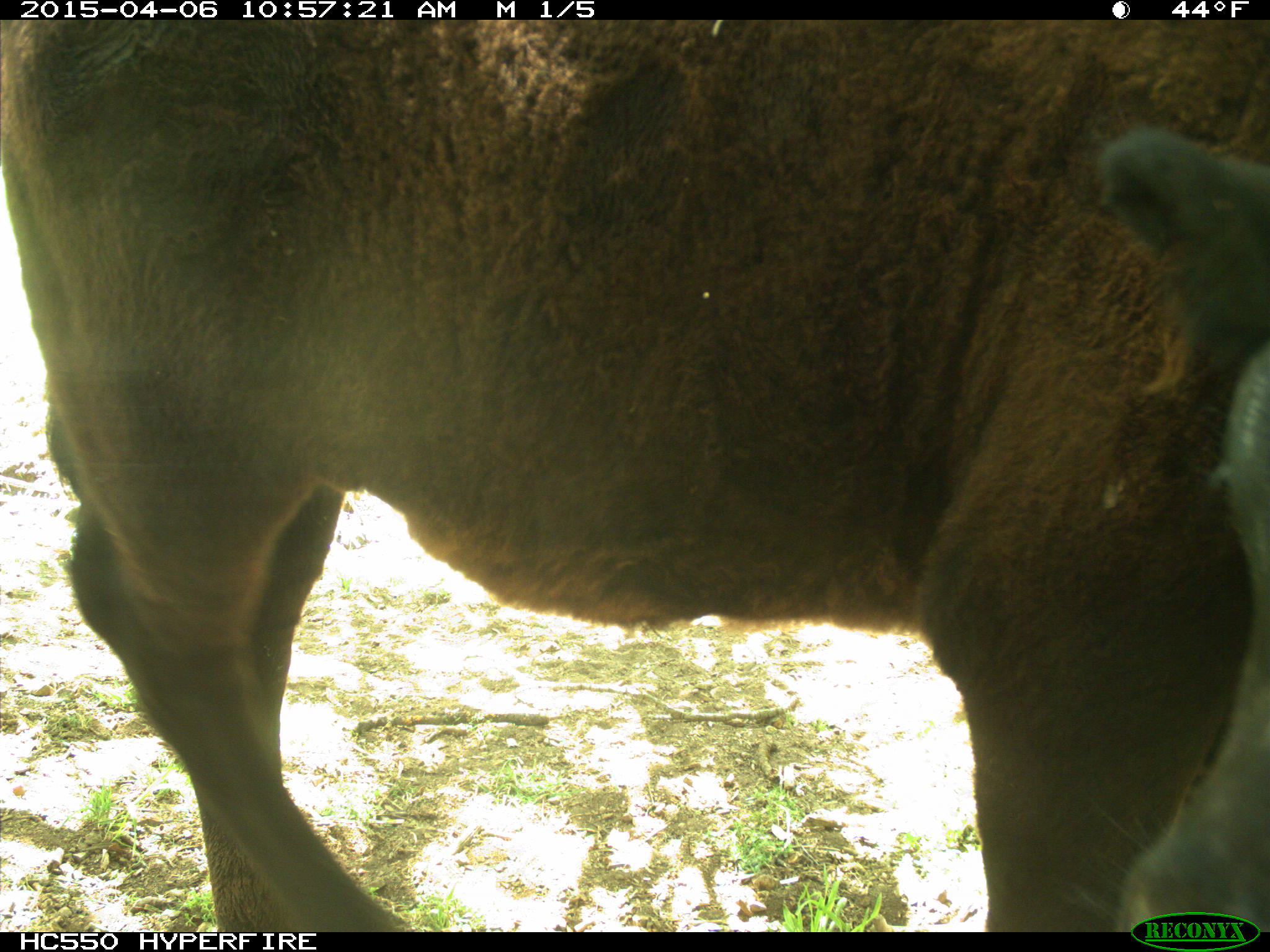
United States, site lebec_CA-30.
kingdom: Animalia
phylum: Chordata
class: Mammalia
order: Artiodactyla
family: Bovidae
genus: Bos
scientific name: Bos taurus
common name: domestic cow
Bos taurus (domestic cow).